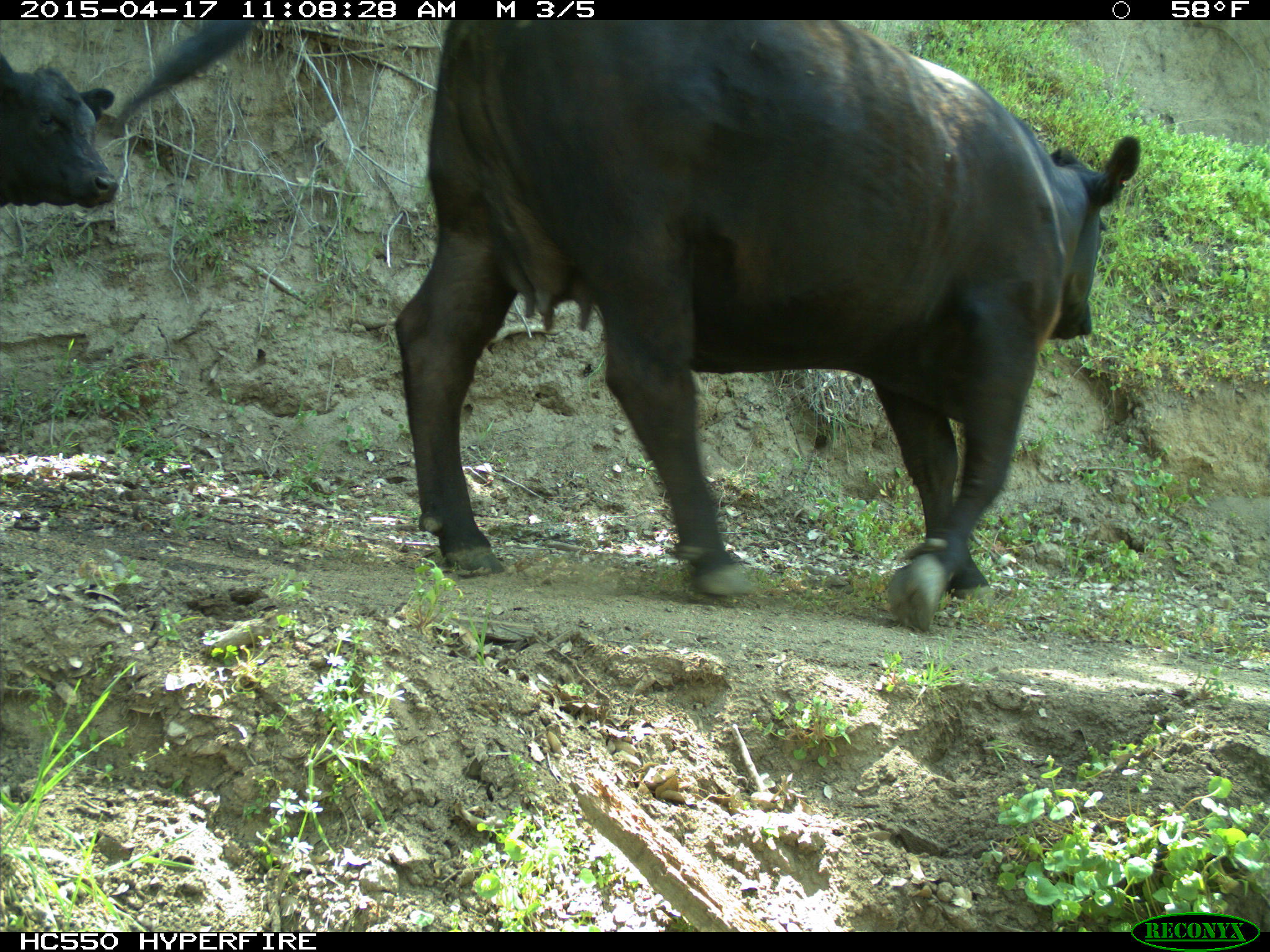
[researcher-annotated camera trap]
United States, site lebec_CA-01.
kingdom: Animalia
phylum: Chordata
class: Mammalia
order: Artiodactyla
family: Bovidae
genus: Bos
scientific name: Bos taurus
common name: domestic cow